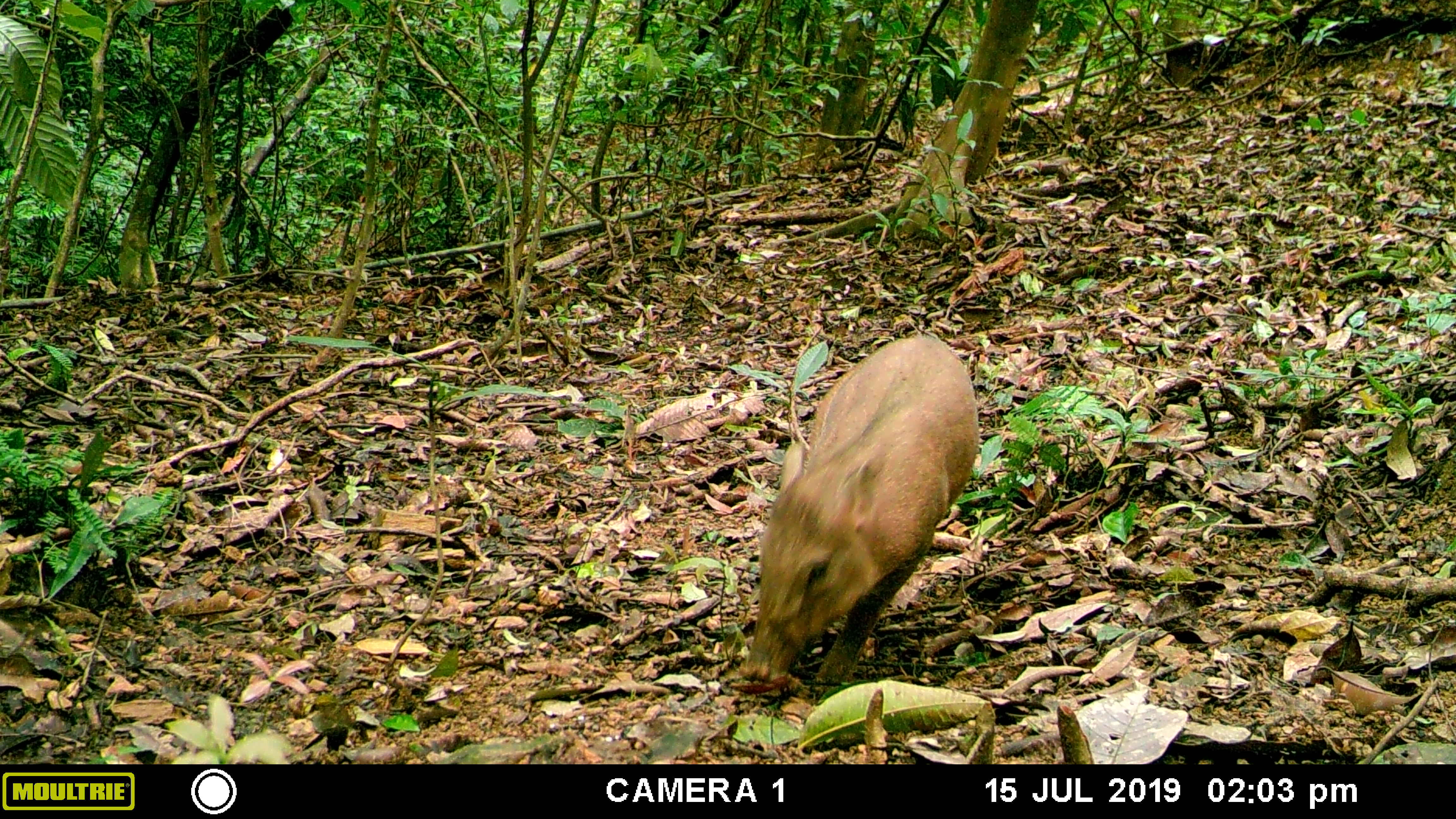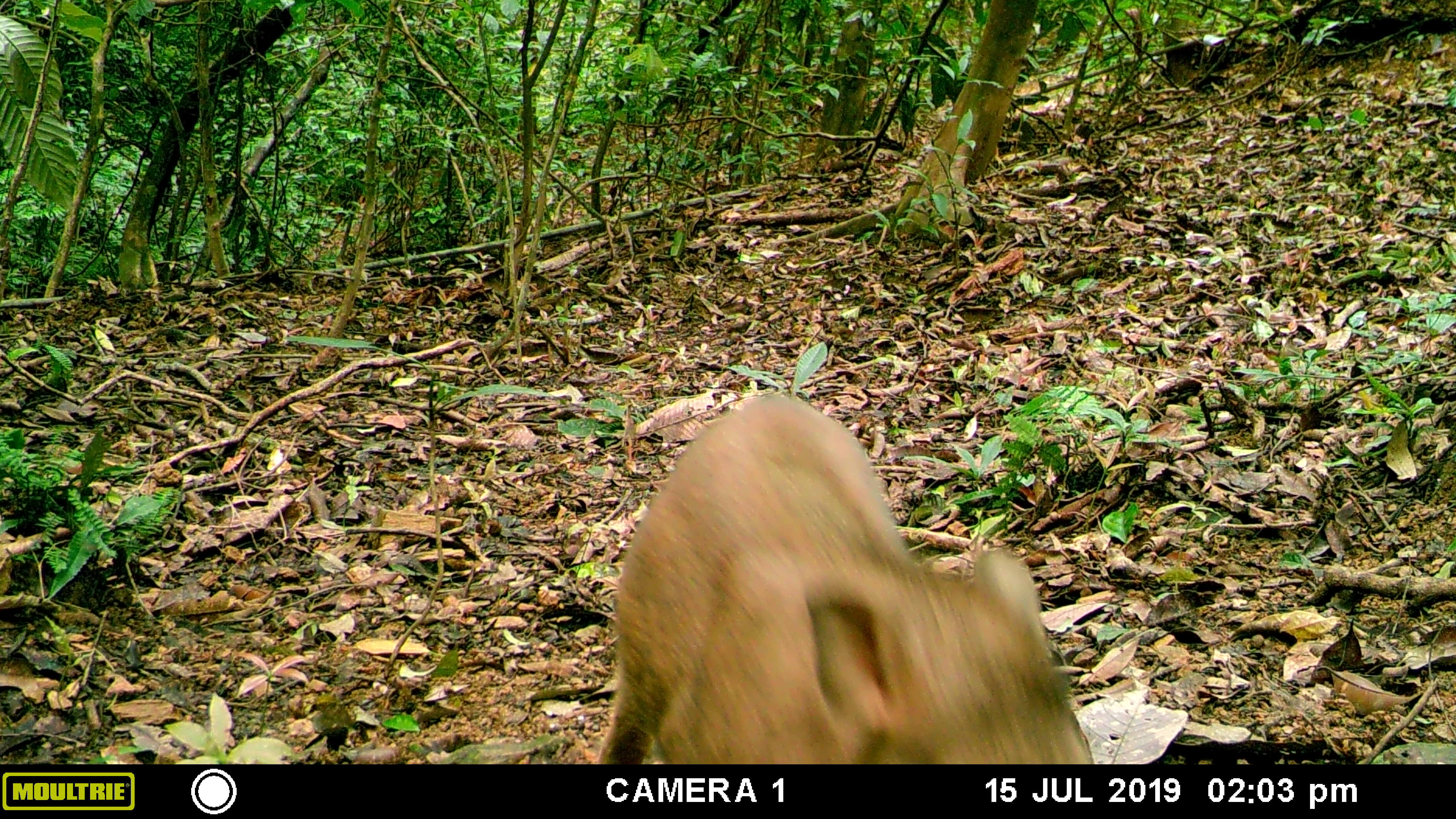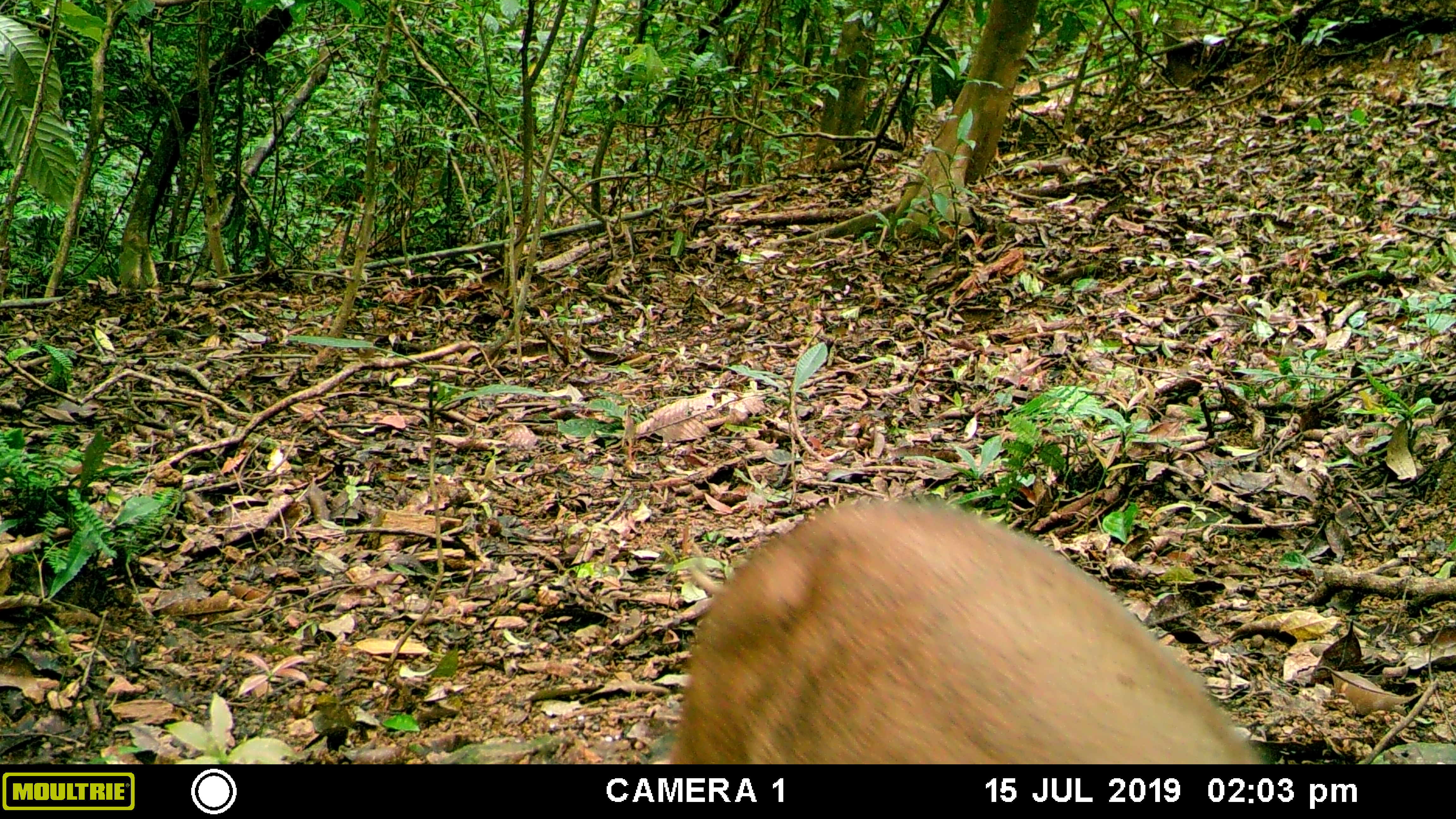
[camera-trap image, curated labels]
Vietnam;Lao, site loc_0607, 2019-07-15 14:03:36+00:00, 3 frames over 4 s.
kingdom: Animalia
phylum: Chordata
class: Mammalia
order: Artiodactyla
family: Suidae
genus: Sus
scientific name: Sus scrofa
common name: eurasian wild pig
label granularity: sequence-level